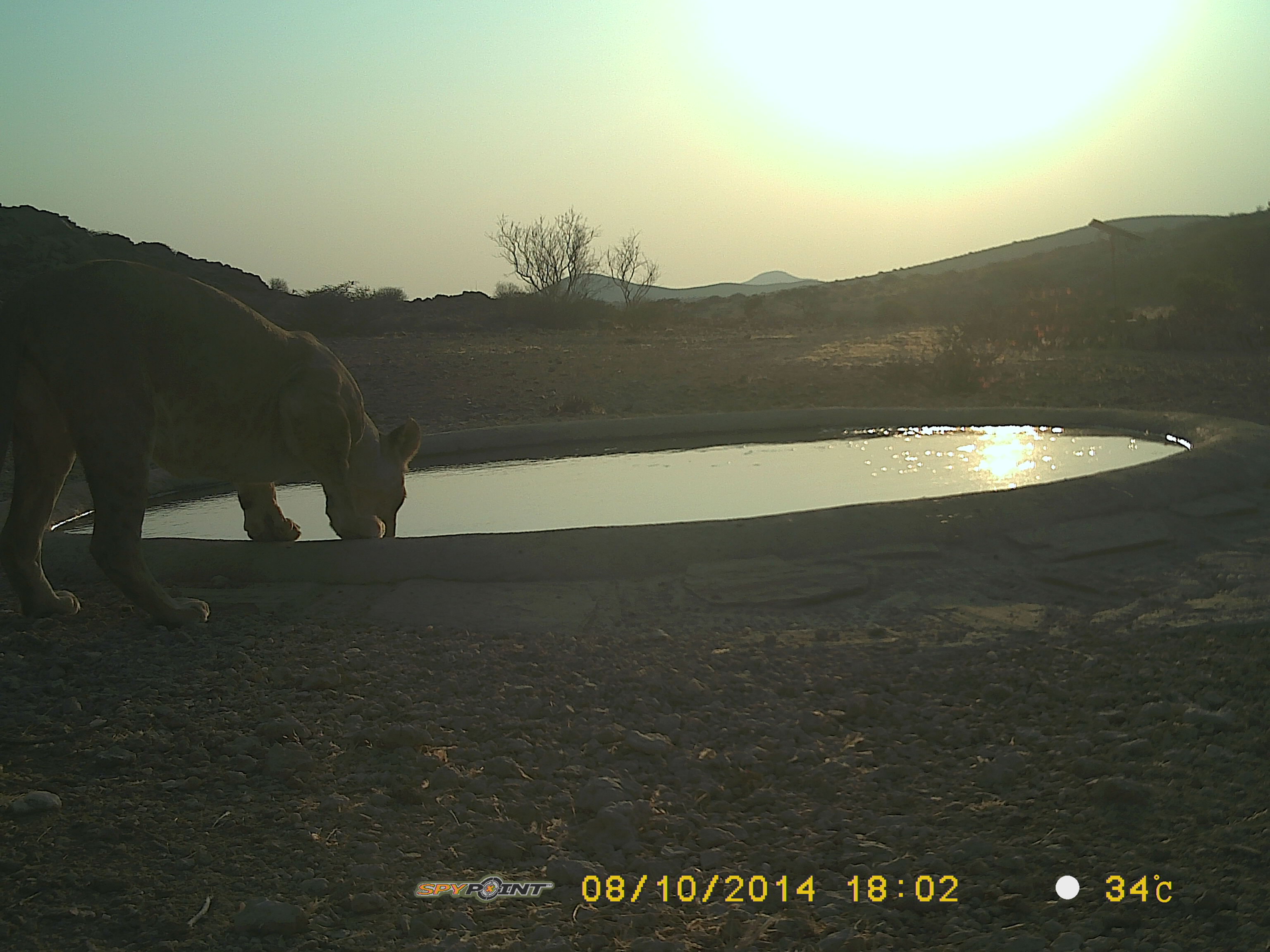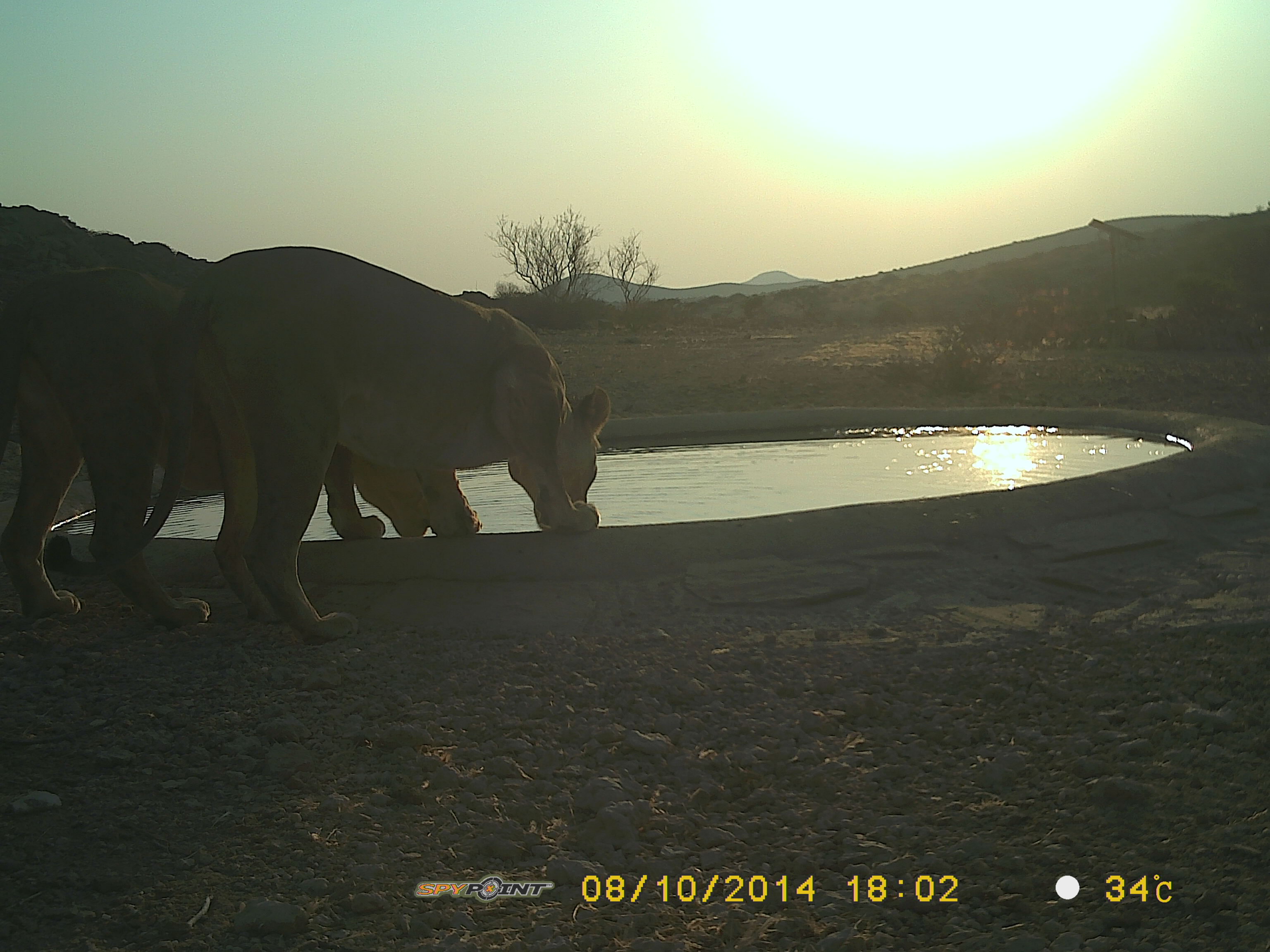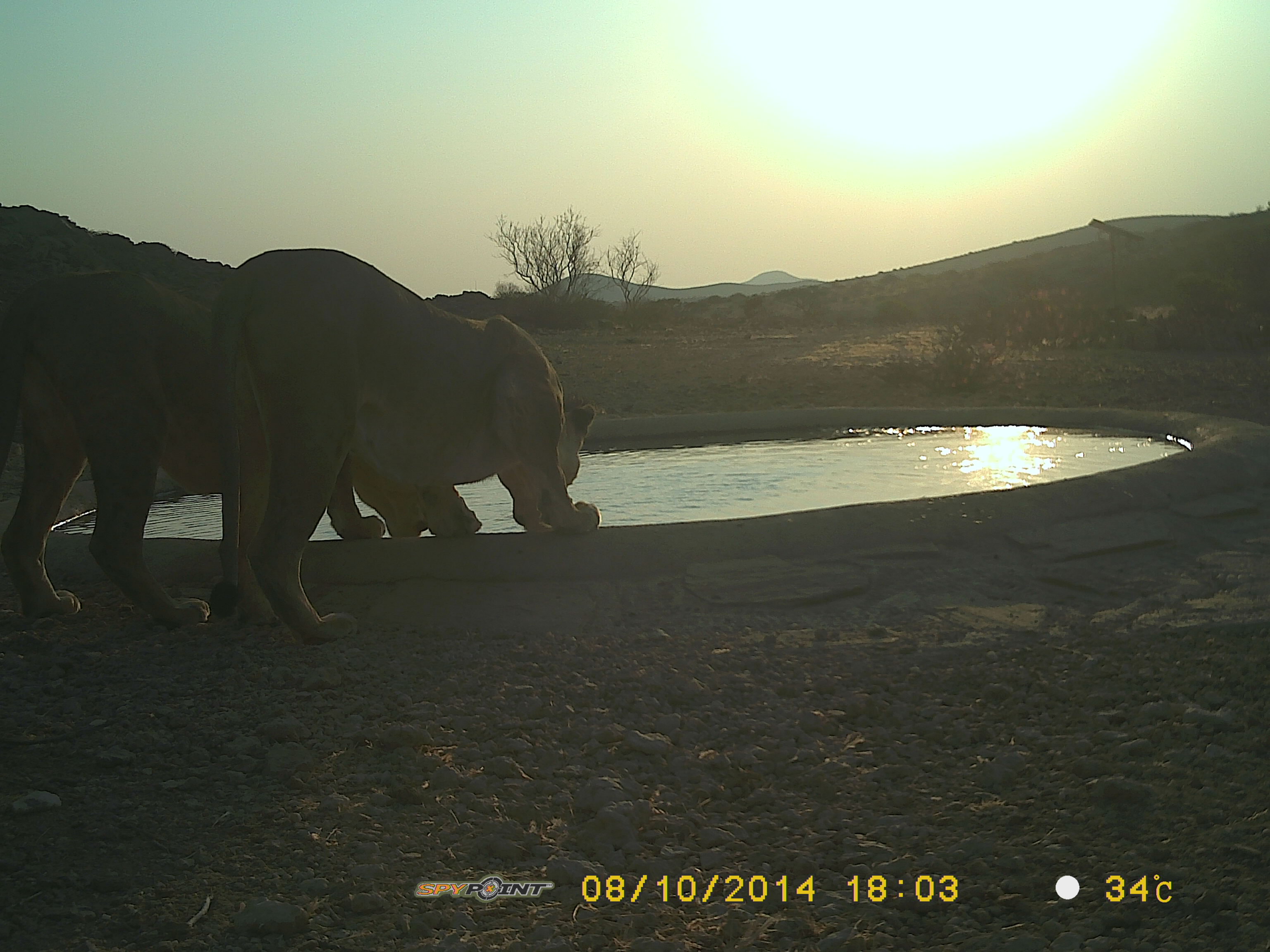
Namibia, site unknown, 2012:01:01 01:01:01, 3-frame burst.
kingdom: Animalia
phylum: Chordata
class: Mammalia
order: Carnivora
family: Felidae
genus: Panthera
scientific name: Panthera leo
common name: lion